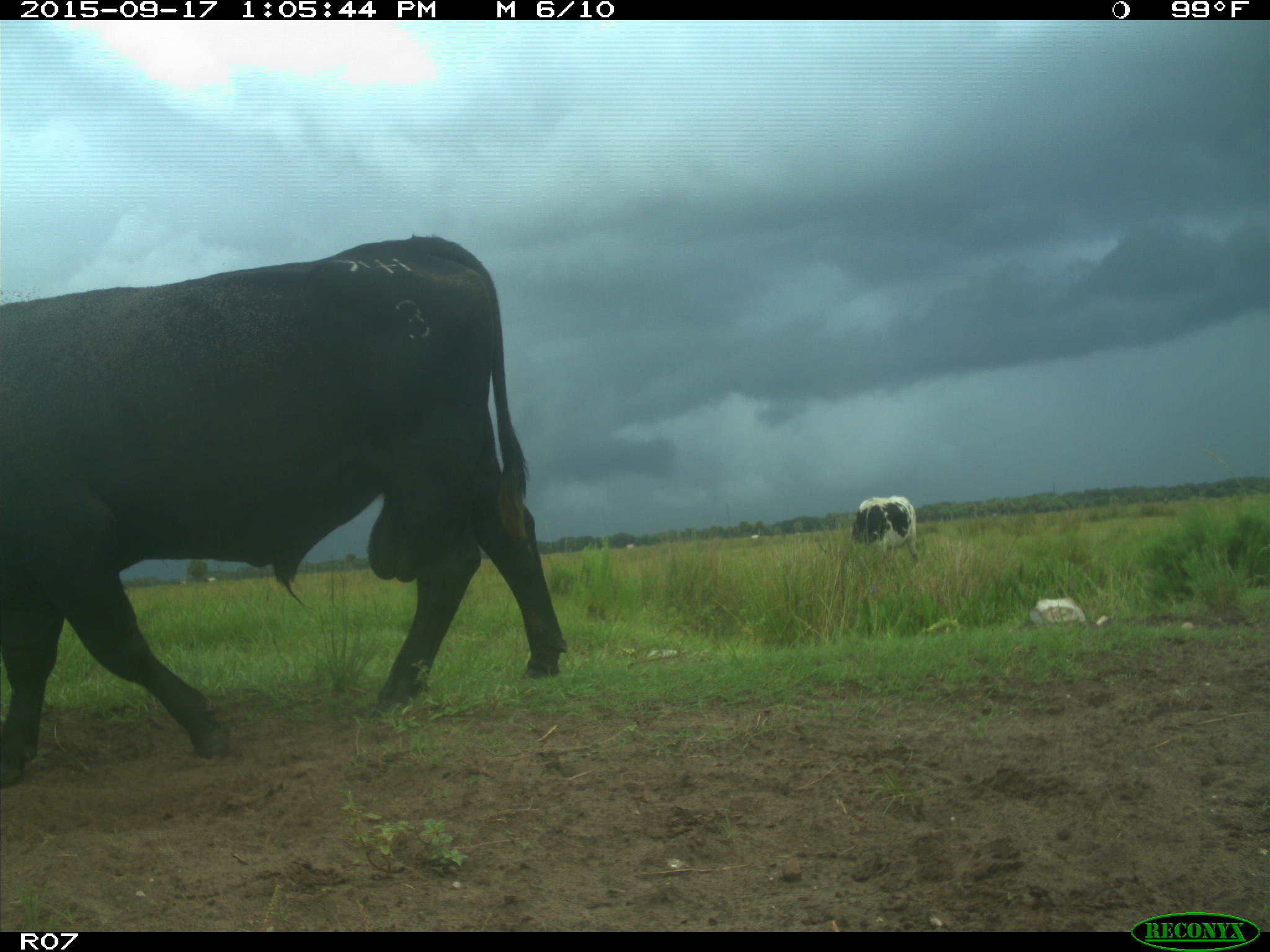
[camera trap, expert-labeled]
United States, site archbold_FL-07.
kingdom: Animalia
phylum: Chordata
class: Mammalia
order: Artiodactyla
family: Bovidae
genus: Bos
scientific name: Bos taurus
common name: domestic cow